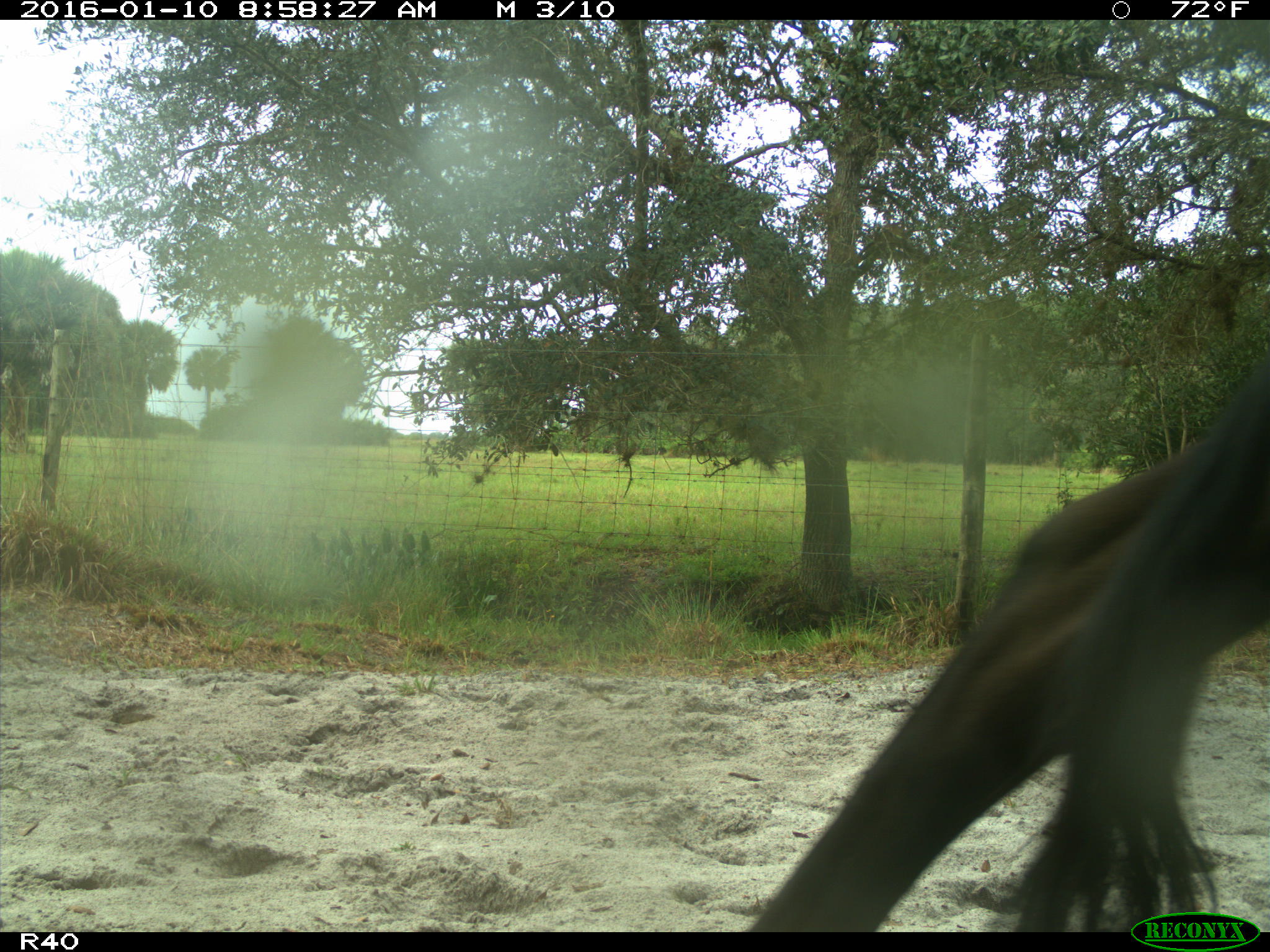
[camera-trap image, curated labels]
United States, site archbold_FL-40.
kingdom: Animalia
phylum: Chordata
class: Mammalia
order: Artiodactyla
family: Bovidae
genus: Bos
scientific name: Bos taurus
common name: domestic cow